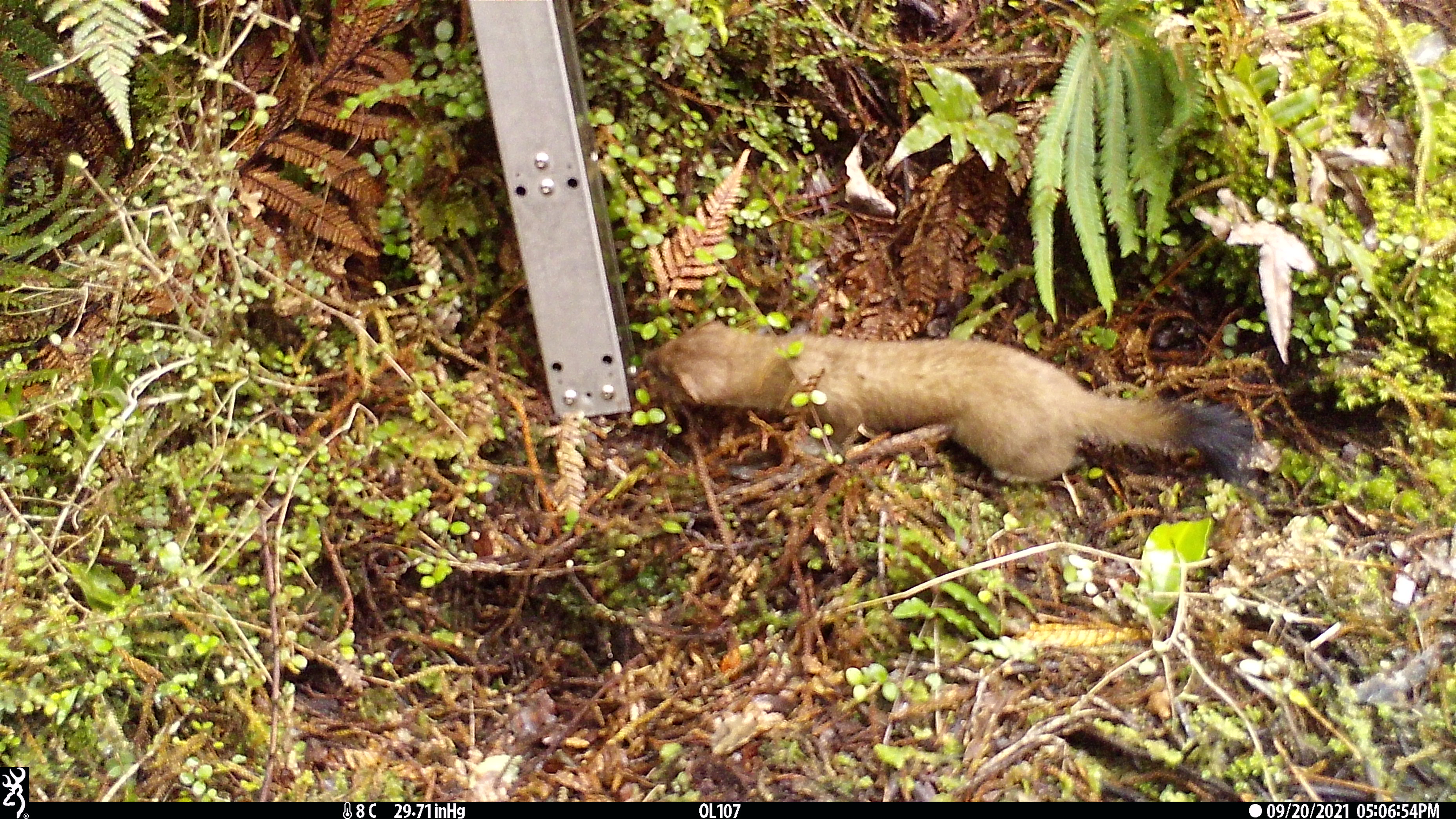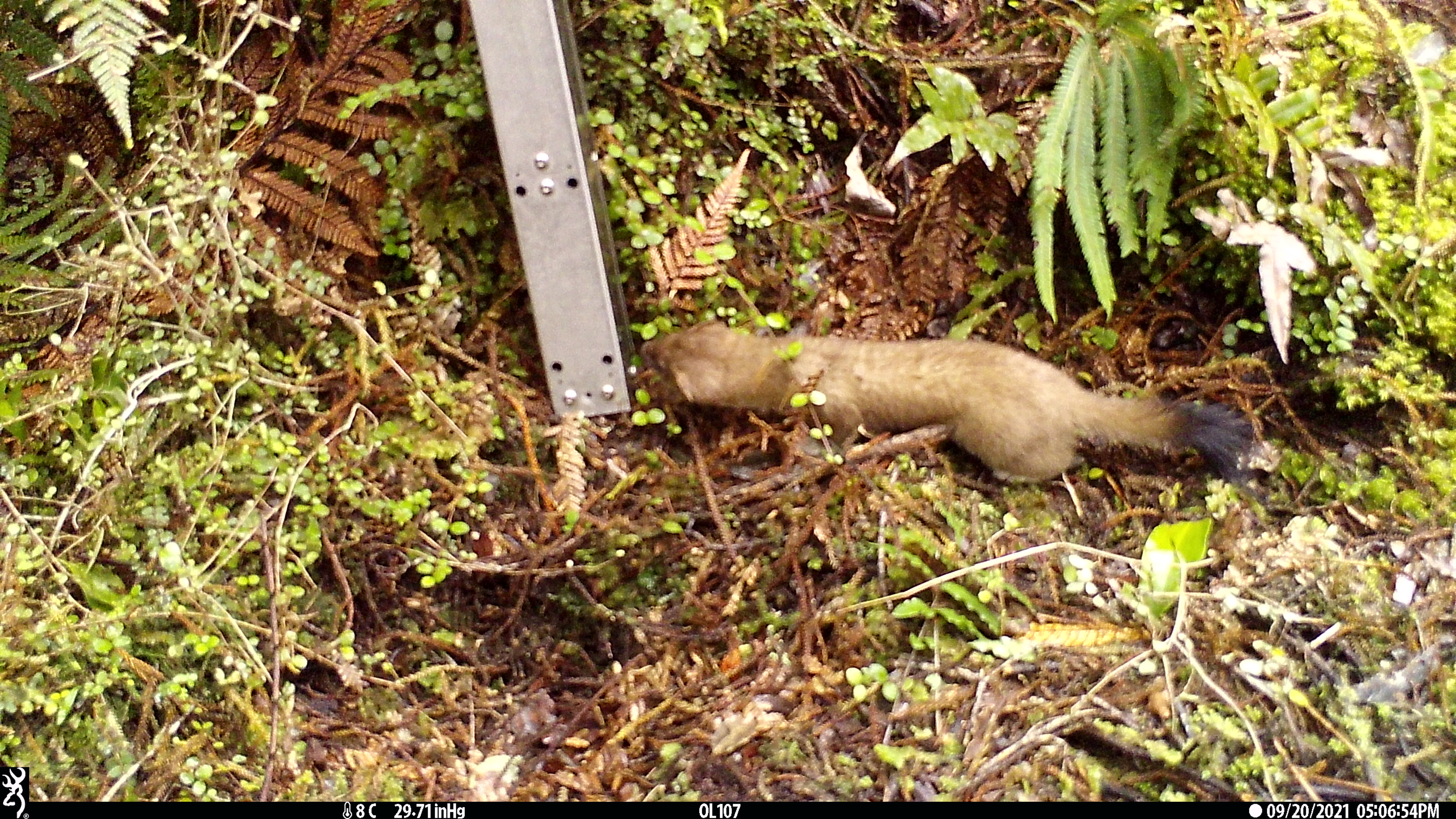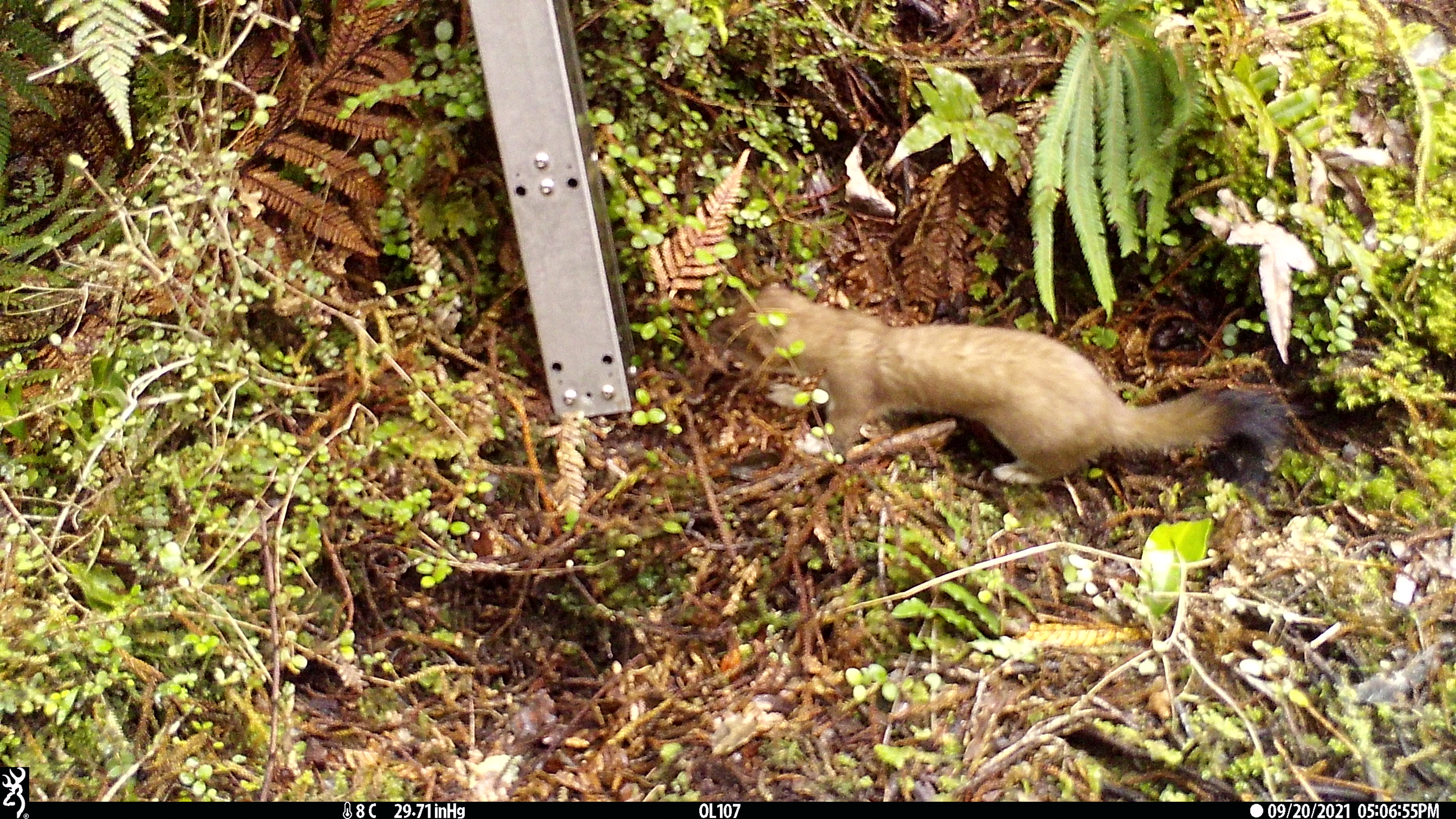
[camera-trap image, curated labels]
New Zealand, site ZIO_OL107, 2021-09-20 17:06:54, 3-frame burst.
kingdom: Animalia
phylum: Chordata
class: Mammalia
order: Carnivora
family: Mustelidae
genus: Mustela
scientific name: Mustela erminea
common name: stoat